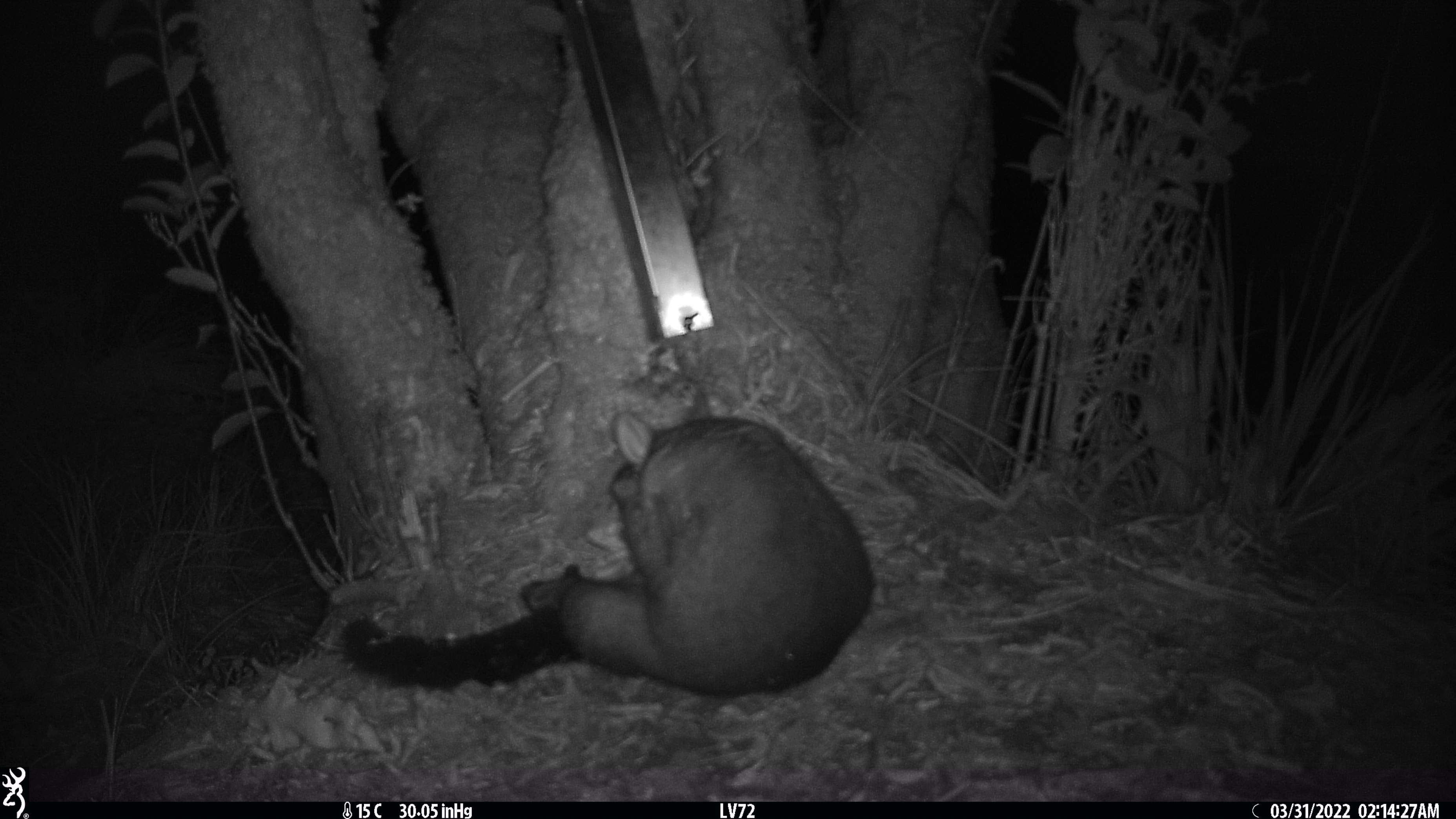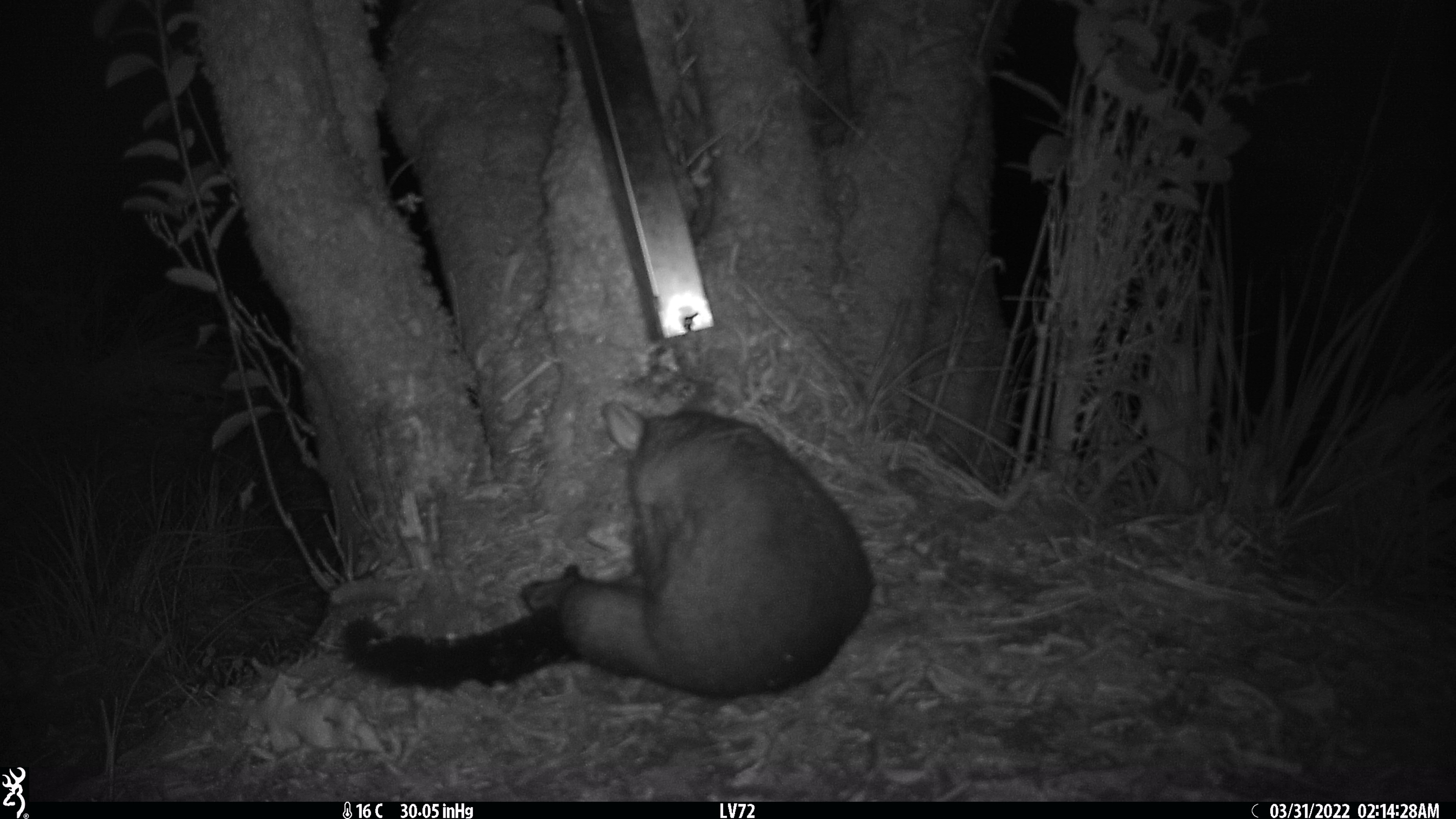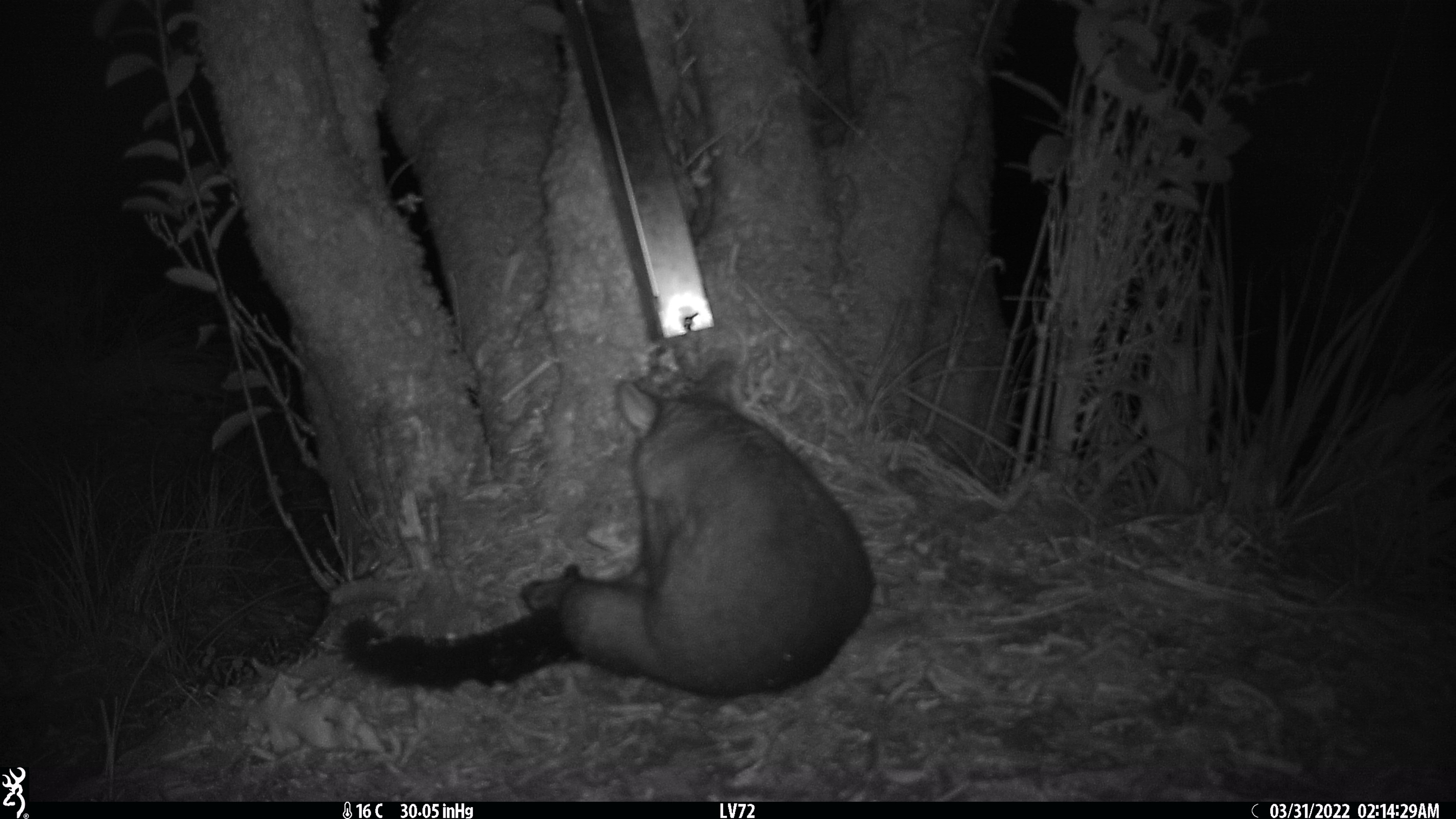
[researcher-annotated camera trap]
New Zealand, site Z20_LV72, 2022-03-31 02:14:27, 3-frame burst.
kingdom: Animalia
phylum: Chordata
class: Mammalia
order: Diprotodontia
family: Phalangeridae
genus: Trichosurus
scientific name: Trichosurus vulpecula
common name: common brushtail possum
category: possum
Possum (common brushtail possum) (Trichosurus vulpecula).